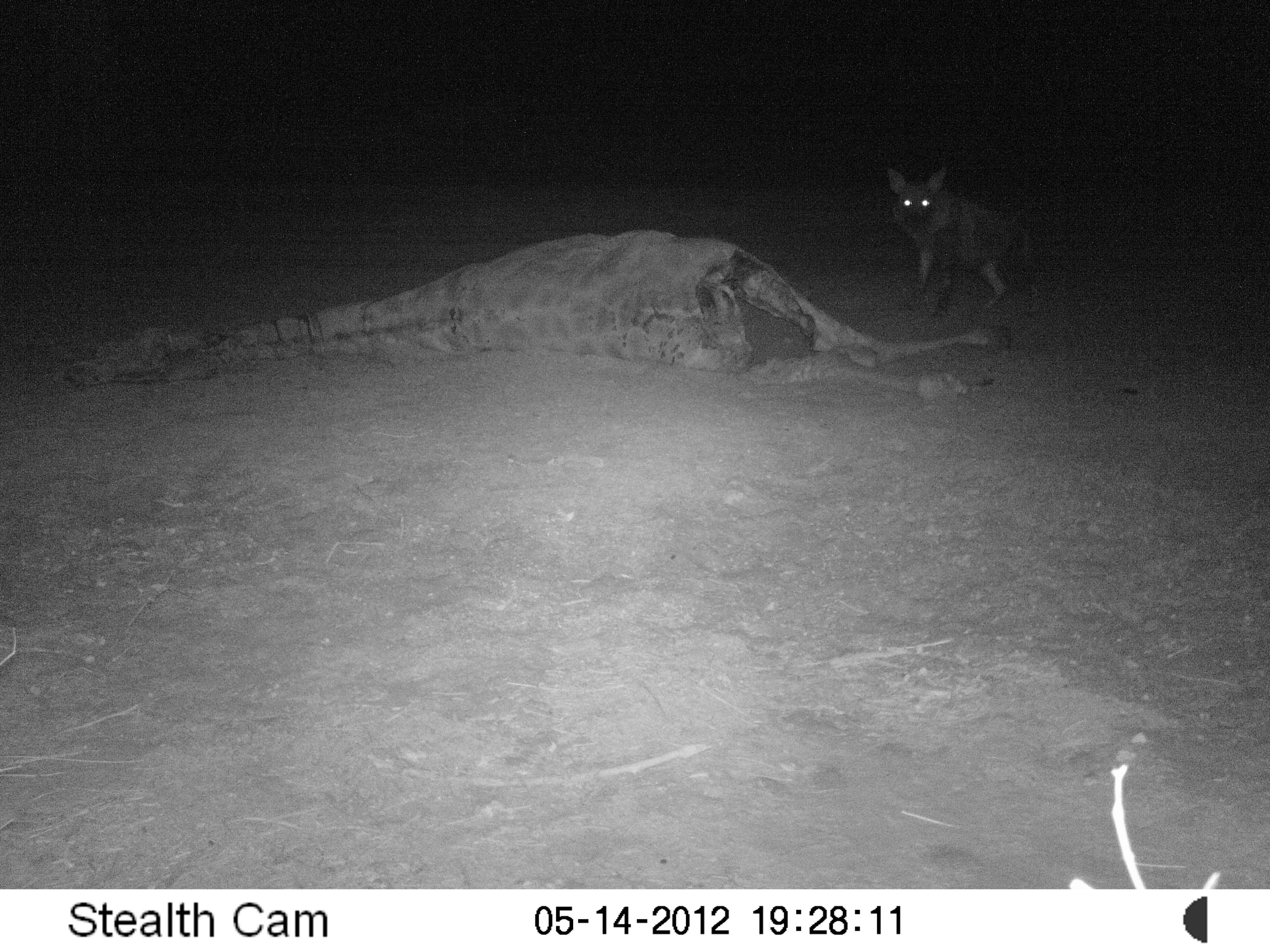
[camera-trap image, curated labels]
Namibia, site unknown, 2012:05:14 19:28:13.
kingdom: Animalia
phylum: Chordata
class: Mammalia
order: Carnivora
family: Hyaenidae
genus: Parahyaena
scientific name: Parahyaena brunnea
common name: brown hyena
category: hyaena brunnea